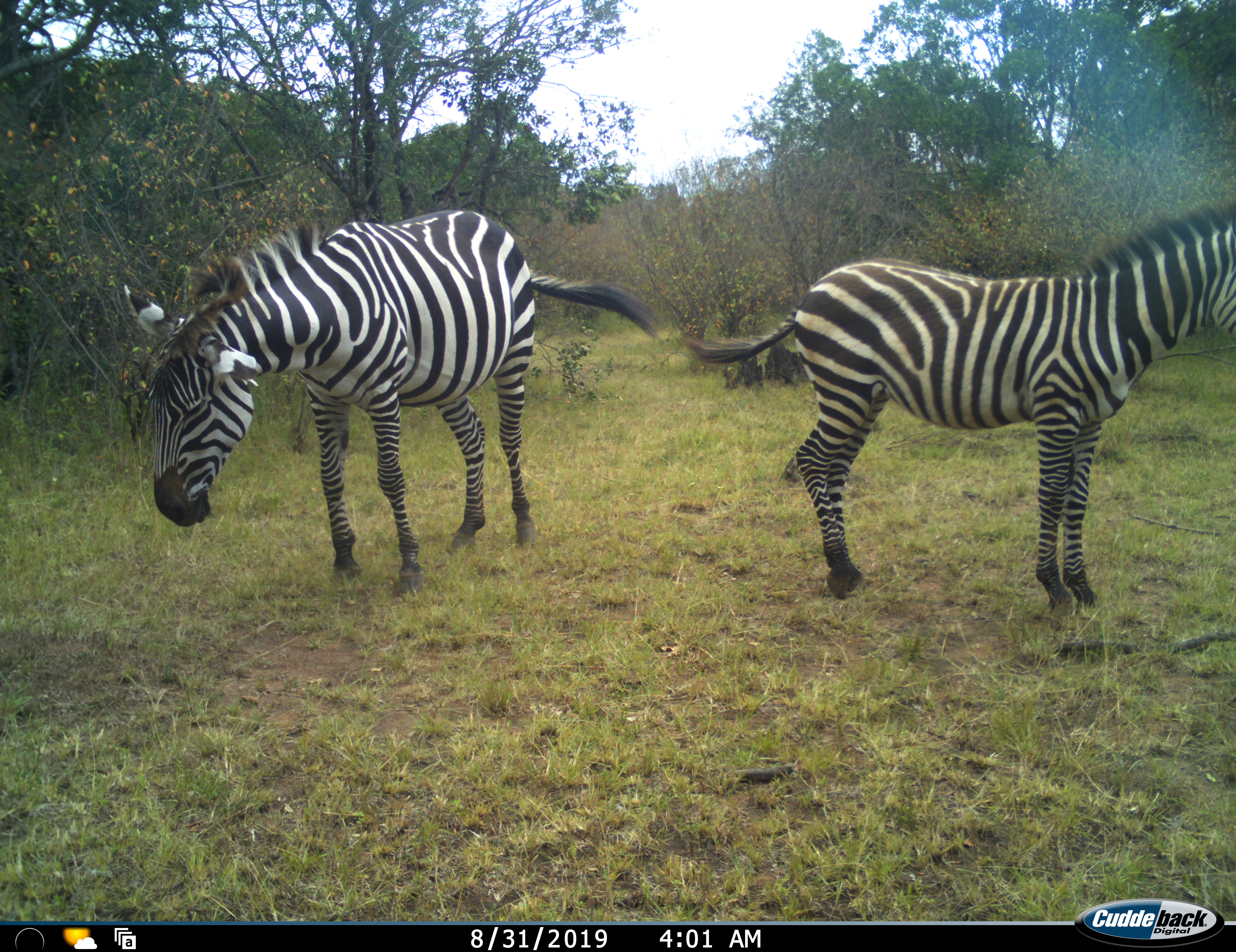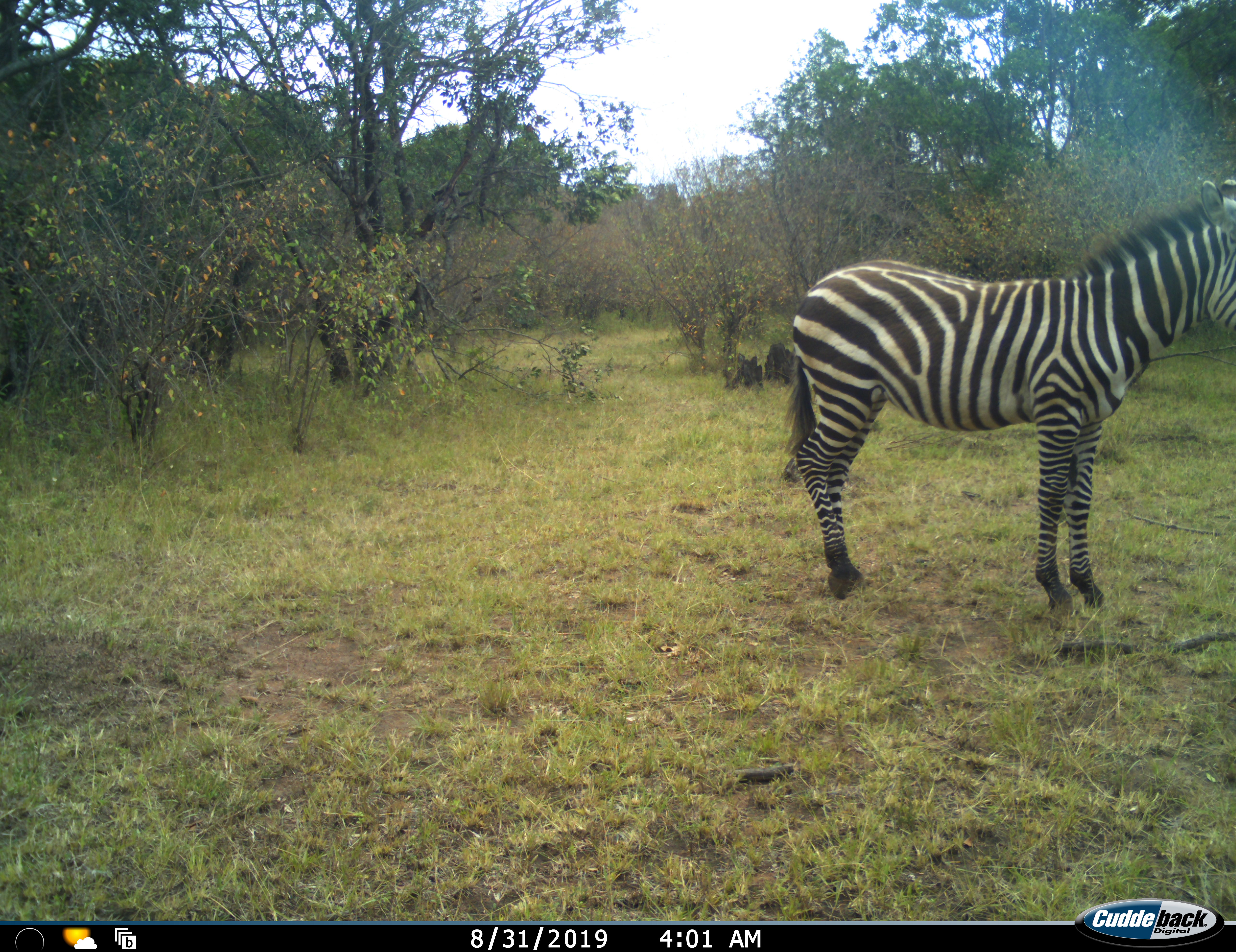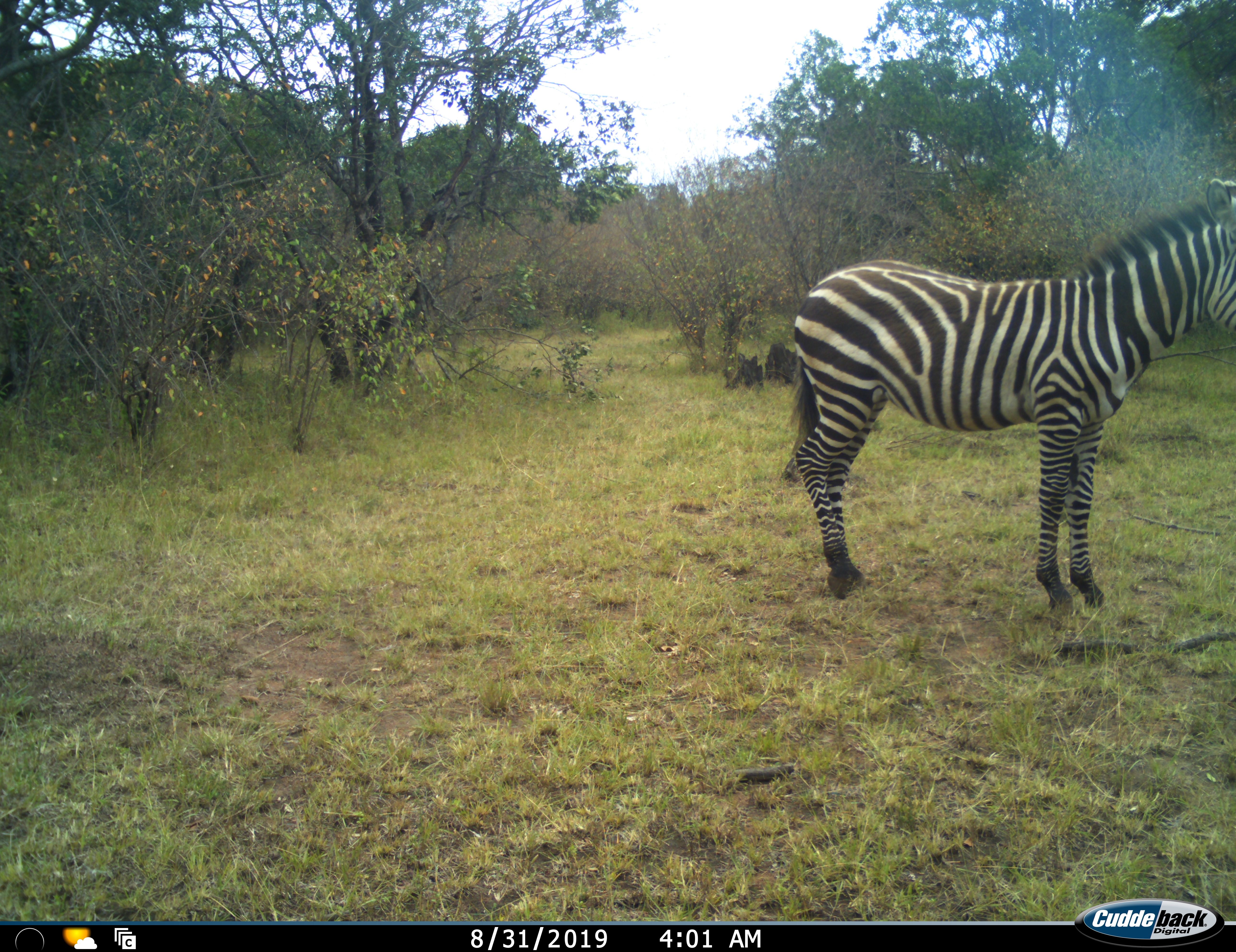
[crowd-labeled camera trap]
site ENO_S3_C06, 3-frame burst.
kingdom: Animalia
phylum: Chordata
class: Mammalia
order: Perissodactyla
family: Equidae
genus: Equus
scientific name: Equus quagga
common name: plains zebra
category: zebraplains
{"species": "zebraplains (plains zebra) (Equus quagga)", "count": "2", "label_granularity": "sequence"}